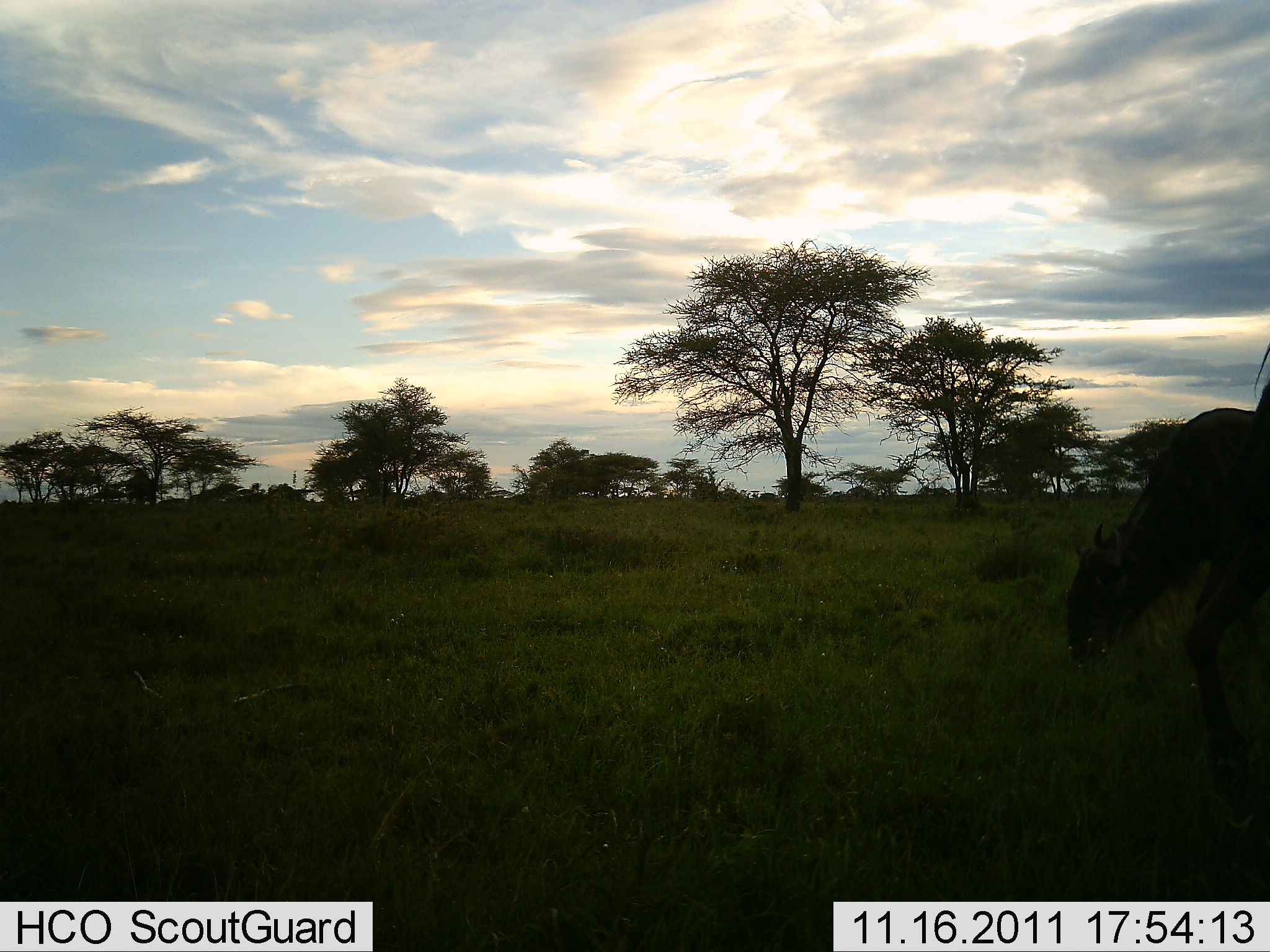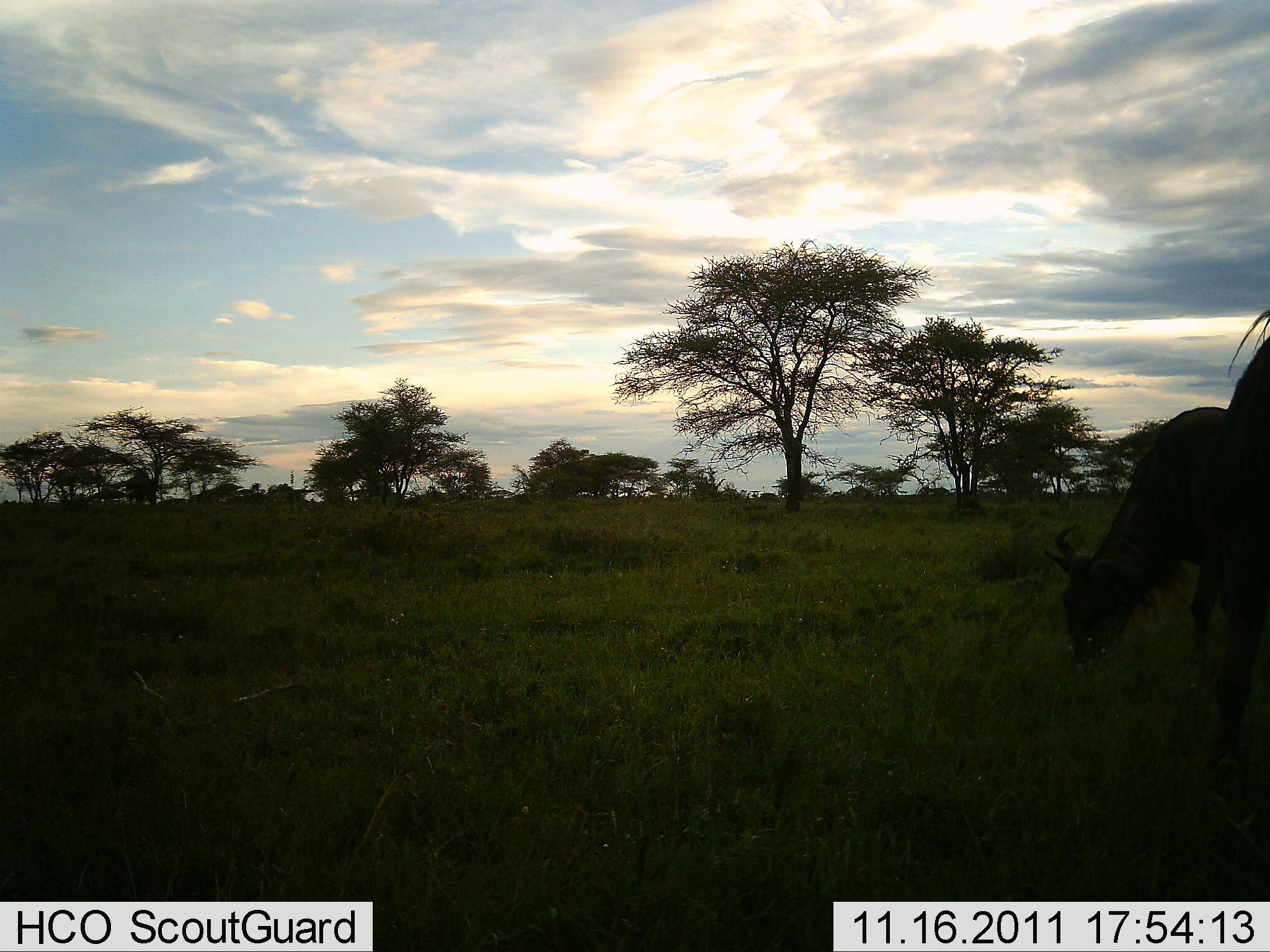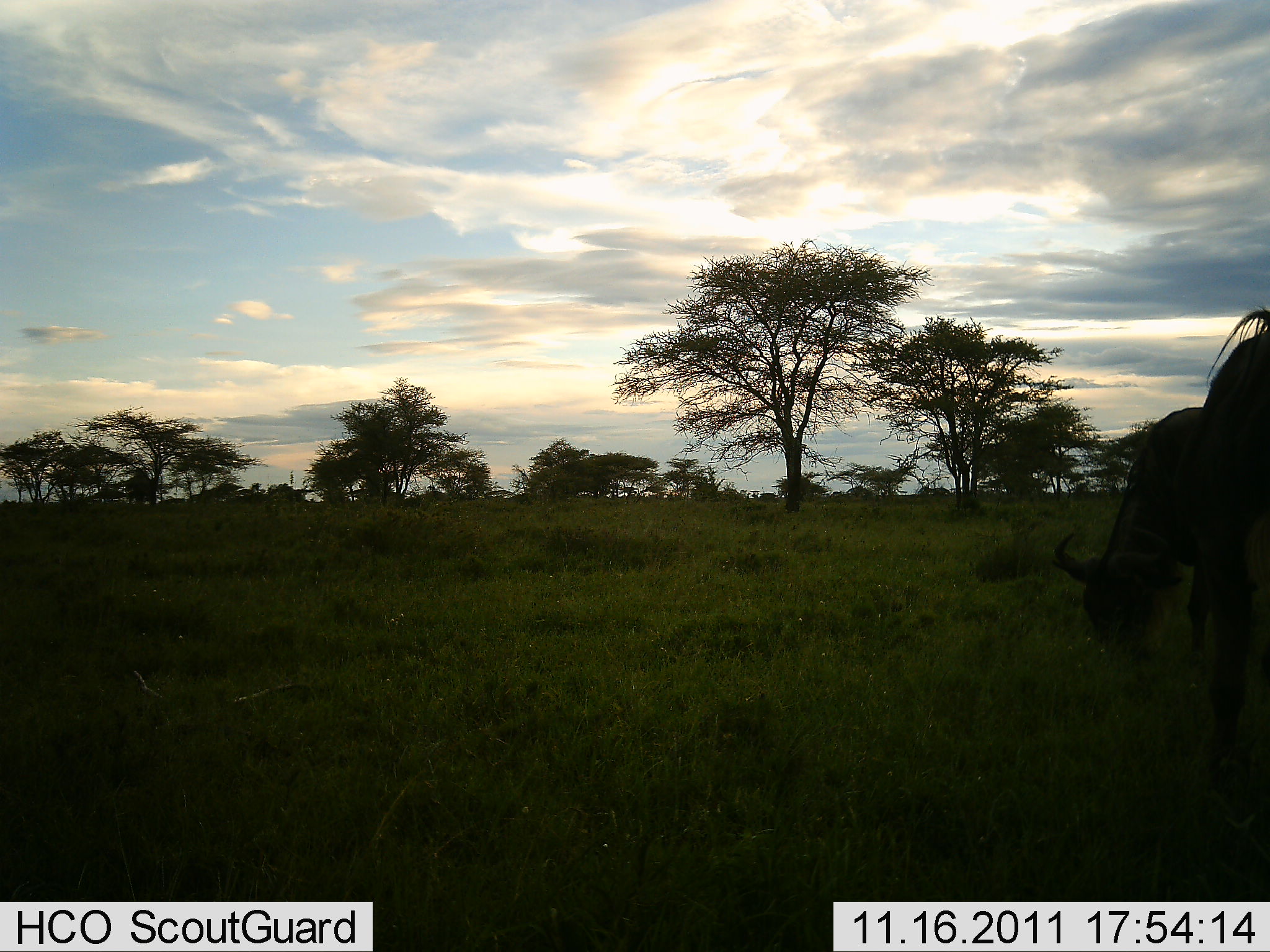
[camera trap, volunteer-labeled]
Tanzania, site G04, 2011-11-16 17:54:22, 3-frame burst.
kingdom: Animalia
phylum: Chordata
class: Mammalia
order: Artiodactyla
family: Bovidae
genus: Connochaetes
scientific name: Connochaetes taurinus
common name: blue wildebeest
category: wildebeest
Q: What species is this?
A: Wildebeest (blue wildebeest) (Connochaetes taurinus).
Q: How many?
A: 2.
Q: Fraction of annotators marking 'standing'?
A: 27%.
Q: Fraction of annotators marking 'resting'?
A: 0%.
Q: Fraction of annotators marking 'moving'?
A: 0%.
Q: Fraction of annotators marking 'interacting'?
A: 0%.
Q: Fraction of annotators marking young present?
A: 0%.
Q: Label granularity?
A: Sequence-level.